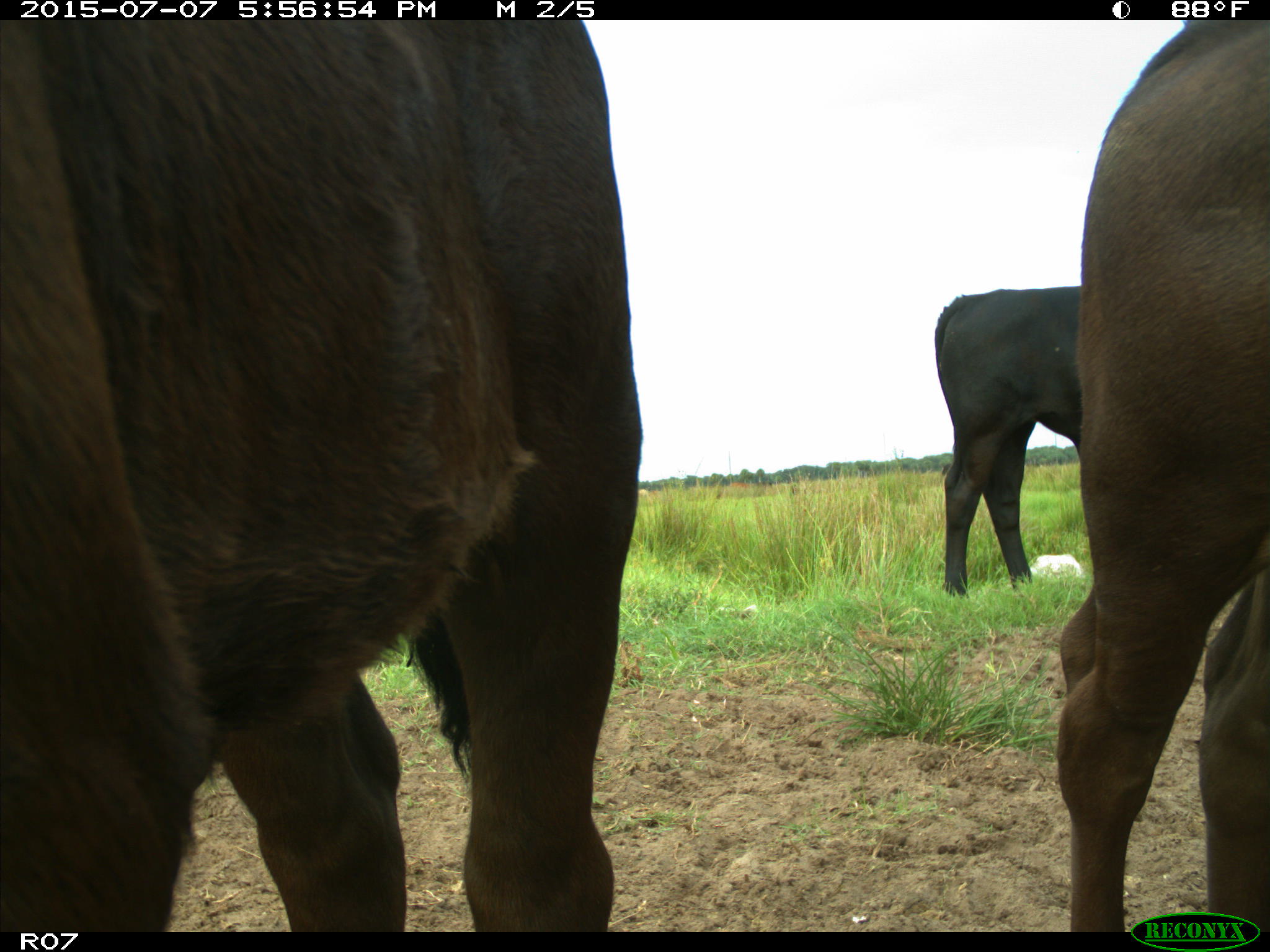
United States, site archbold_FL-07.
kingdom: Animalia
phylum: Chordata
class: Mammalia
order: Artiodactyla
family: Bovidae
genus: Bos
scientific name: Bos taurus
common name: domestic cow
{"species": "Bos taurus (domestic cow)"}